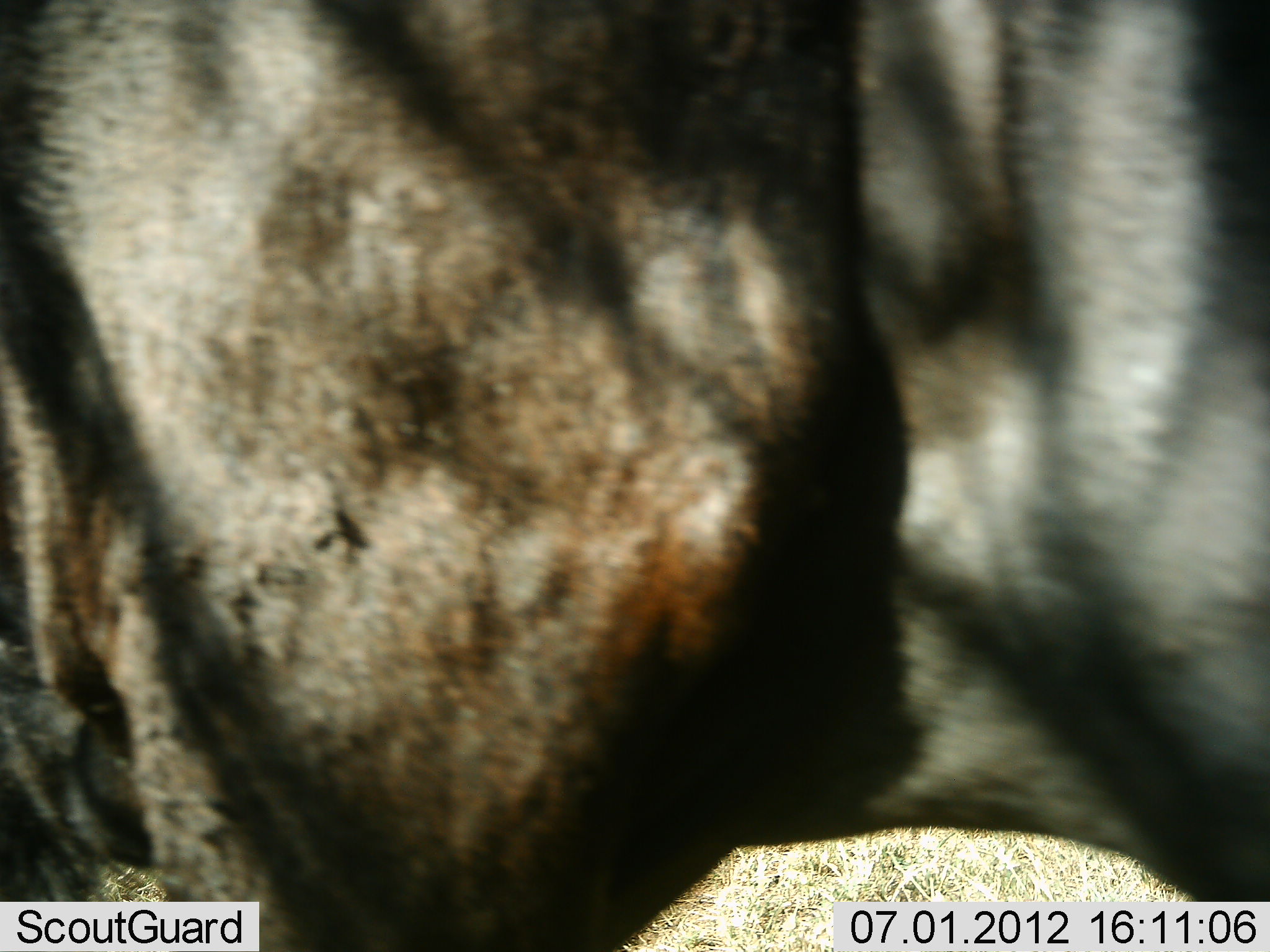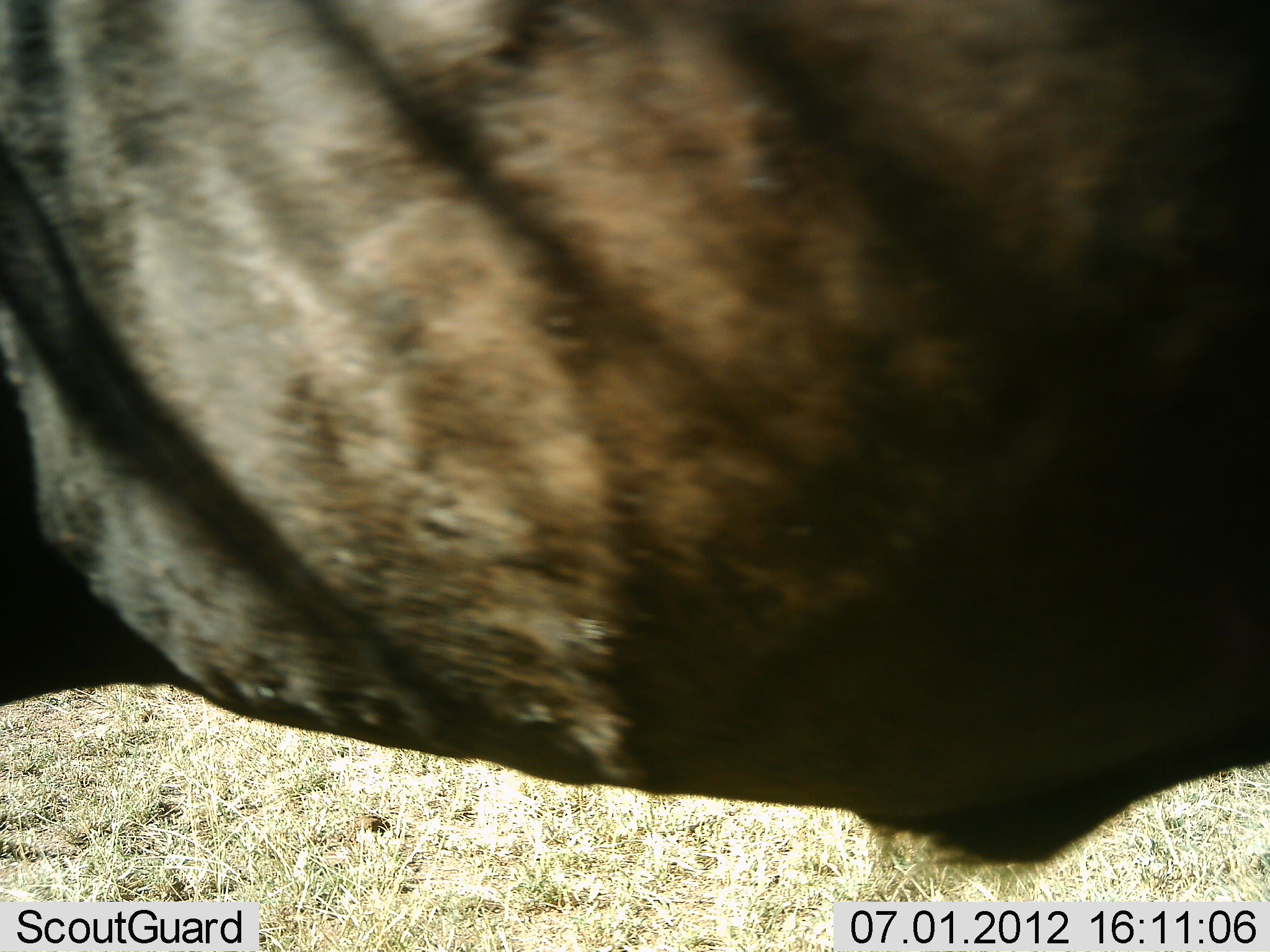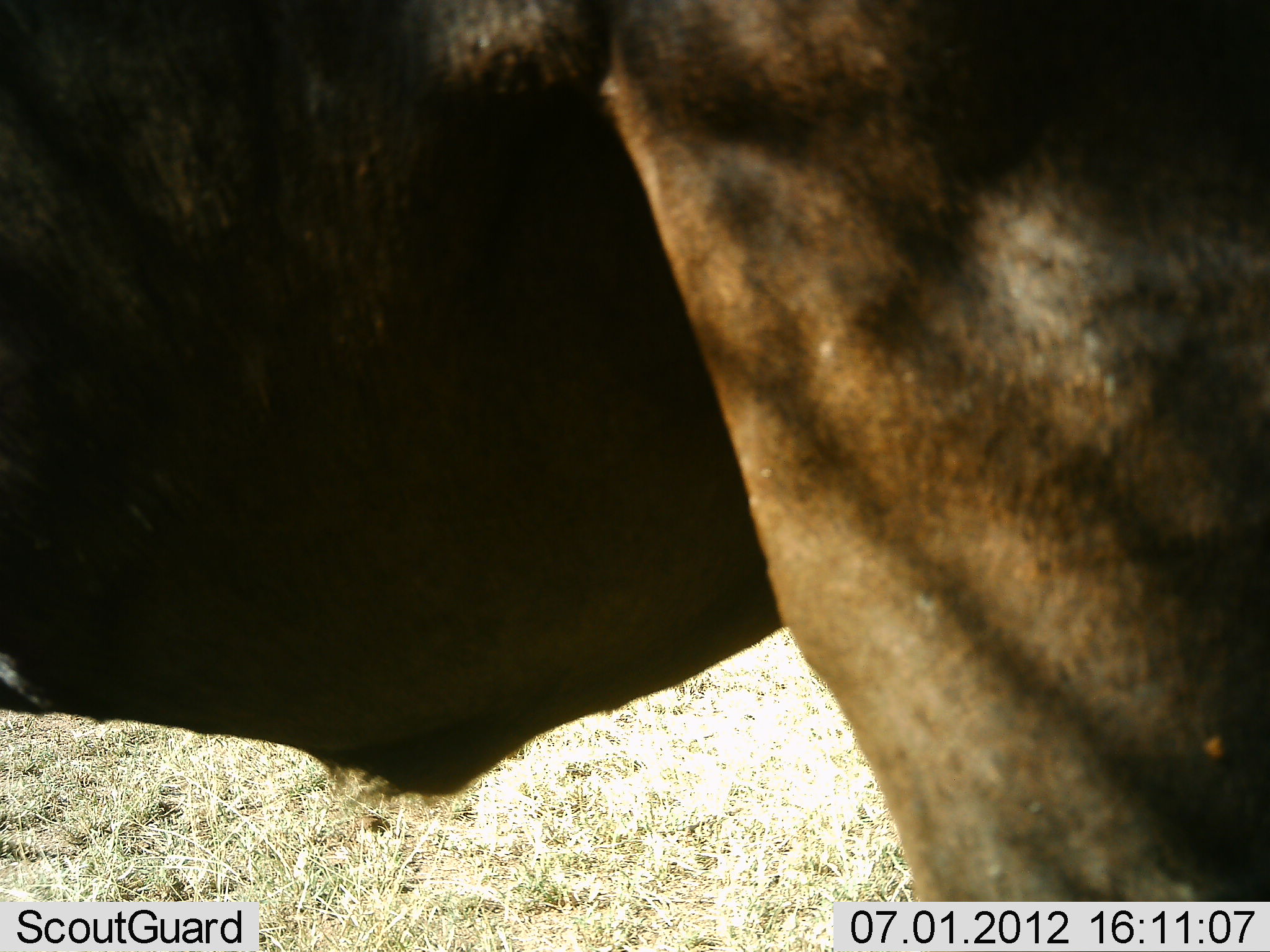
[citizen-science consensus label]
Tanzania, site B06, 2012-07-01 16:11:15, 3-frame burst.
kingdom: Animalia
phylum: Chordata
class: Mammalia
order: Artiodactyla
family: Bovidae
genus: Connochaetes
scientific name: Connochaetes taurinus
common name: blue wildebeest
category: wildebeest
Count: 1.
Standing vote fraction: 40%.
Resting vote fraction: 0%.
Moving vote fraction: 50%.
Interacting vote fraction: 10%.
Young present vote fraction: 0%.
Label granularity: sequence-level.